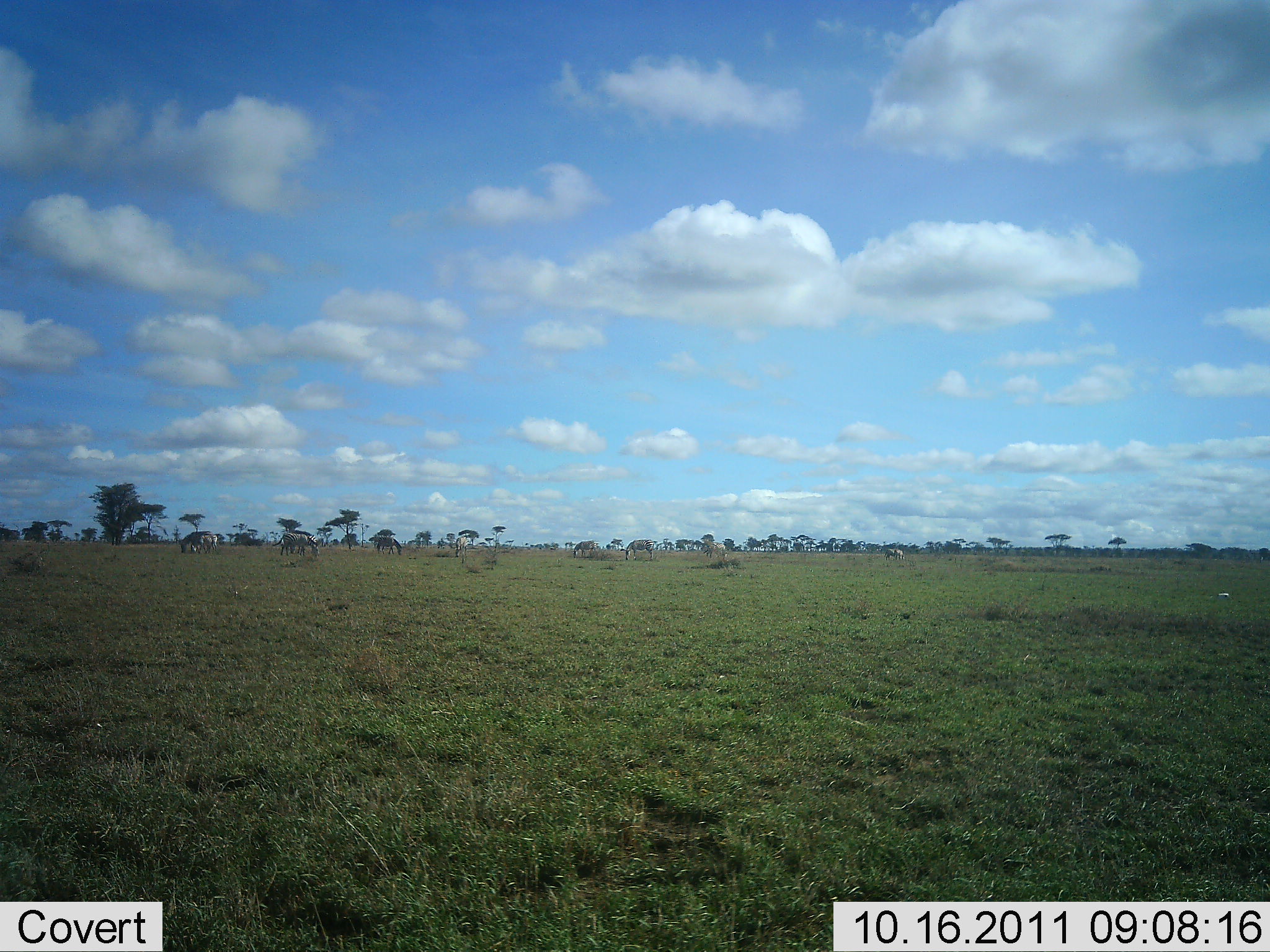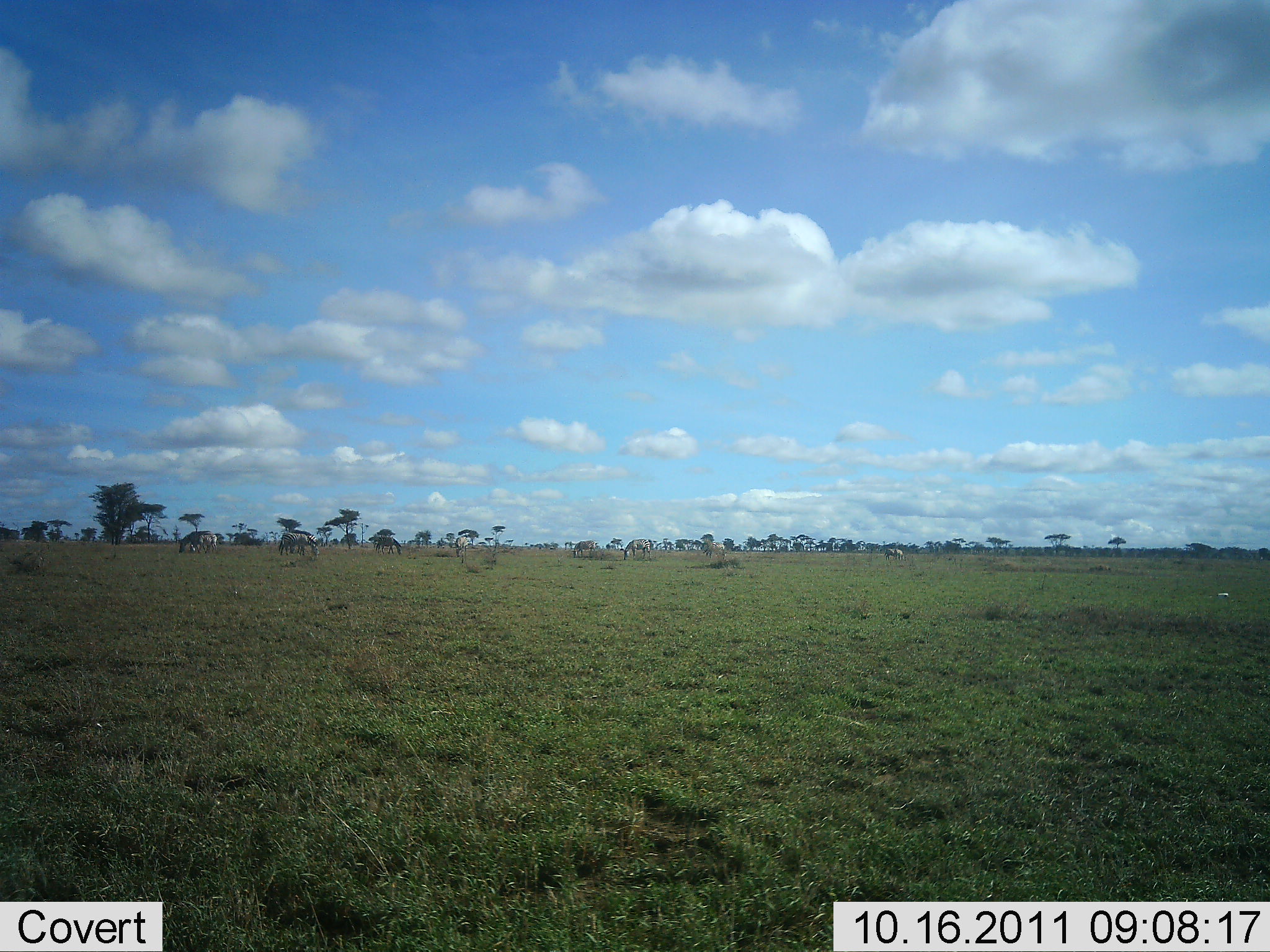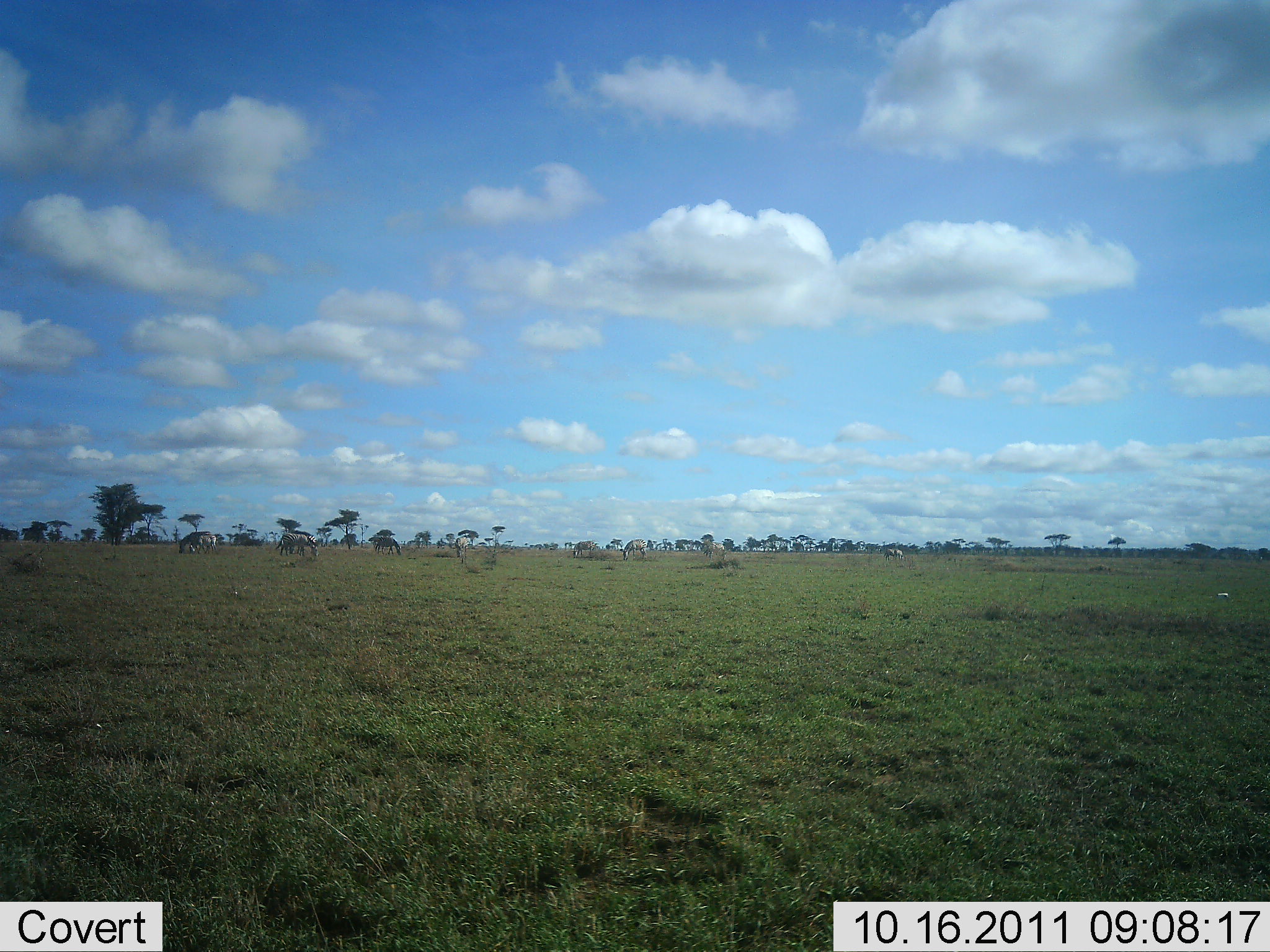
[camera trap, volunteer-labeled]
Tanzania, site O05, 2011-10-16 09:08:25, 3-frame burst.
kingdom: Animalia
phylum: Chordata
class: Mammalia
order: Perissodactyla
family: Equidae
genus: Equus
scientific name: Equus quagga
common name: plains zebra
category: zebra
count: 7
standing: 50%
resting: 0%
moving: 0%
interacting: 0%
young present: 0%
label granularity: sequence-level